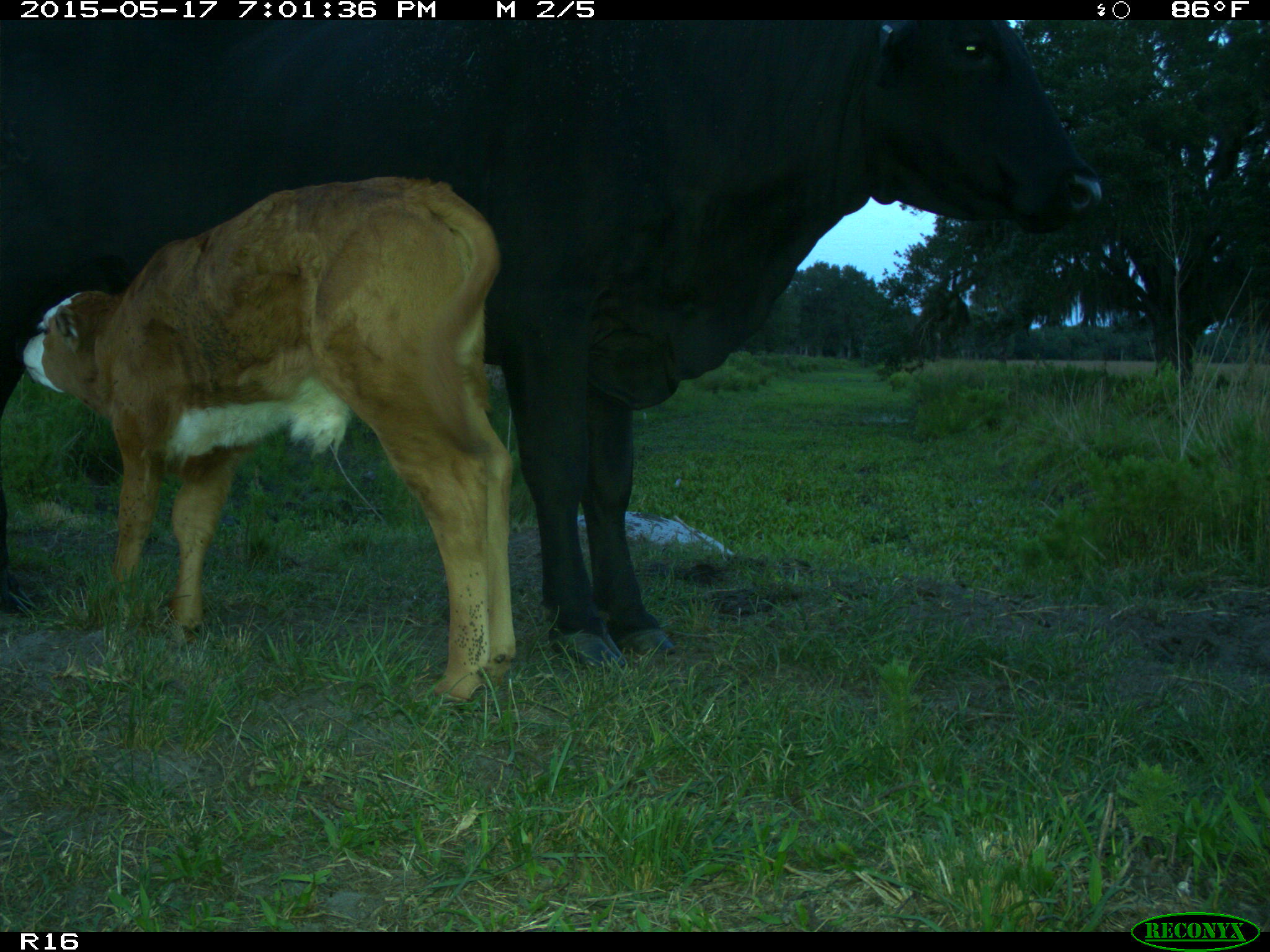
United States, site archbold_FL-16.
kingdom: Animalia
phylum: Chordata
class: Mammalia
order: Artiodactyla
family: Bovidae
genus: Bos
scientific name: Bos taurus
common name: domestic cow